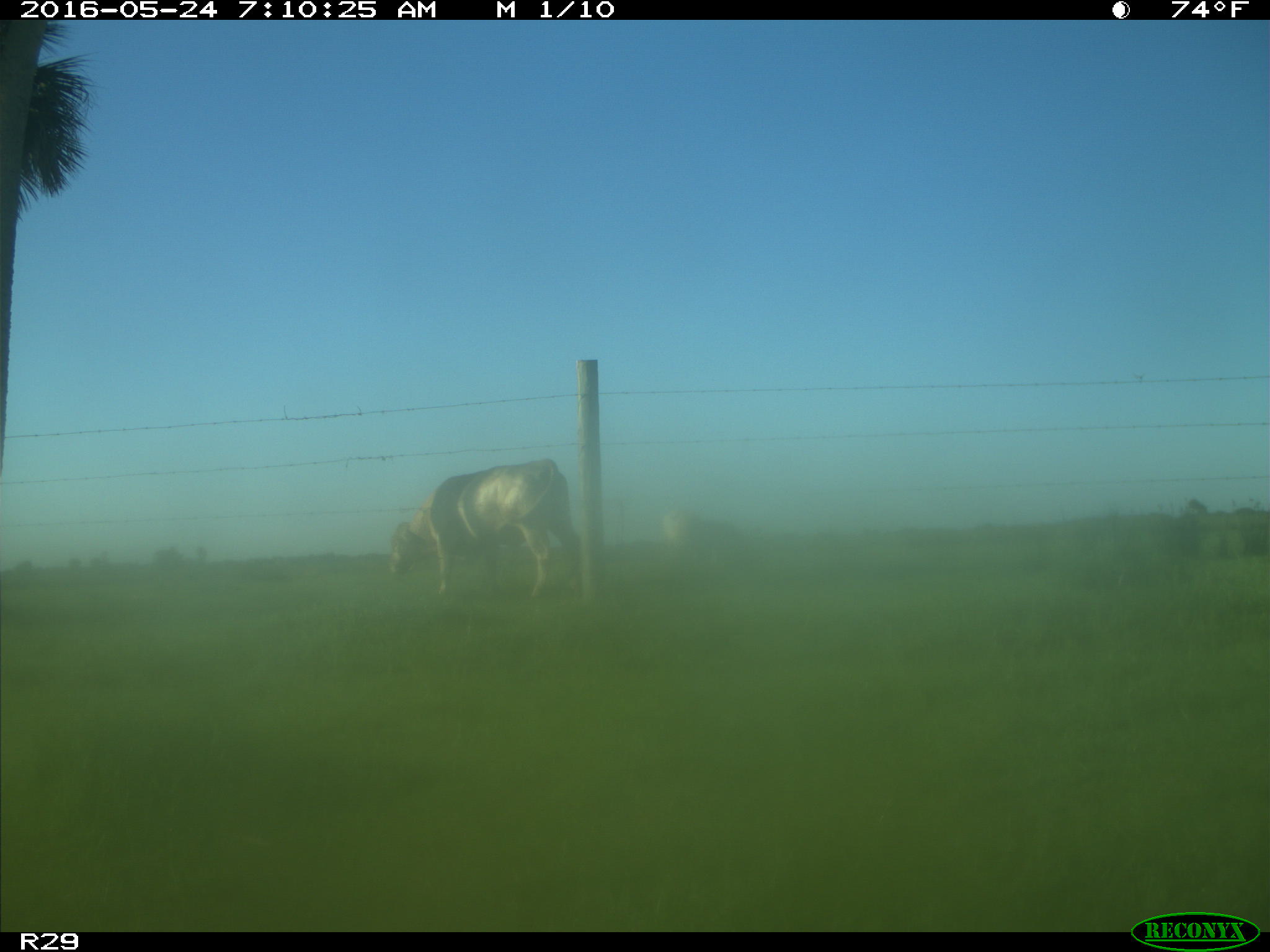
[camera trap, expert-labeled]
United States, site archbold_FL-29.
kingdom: Animalia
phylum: Chordata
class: Mammalia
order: Artiodactyla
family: Bovidae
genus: Bos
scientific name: Bos taurus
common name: domestic cow